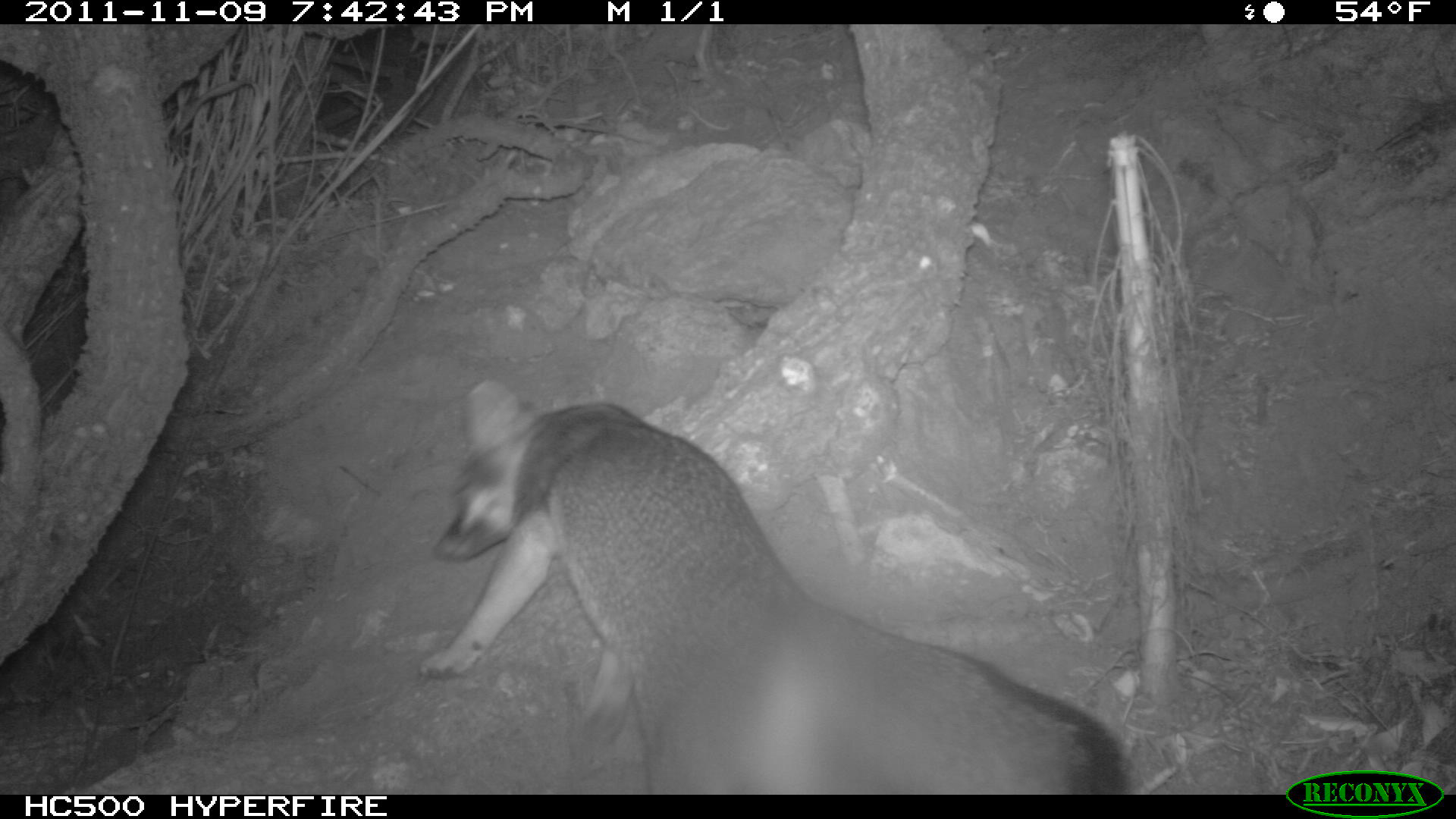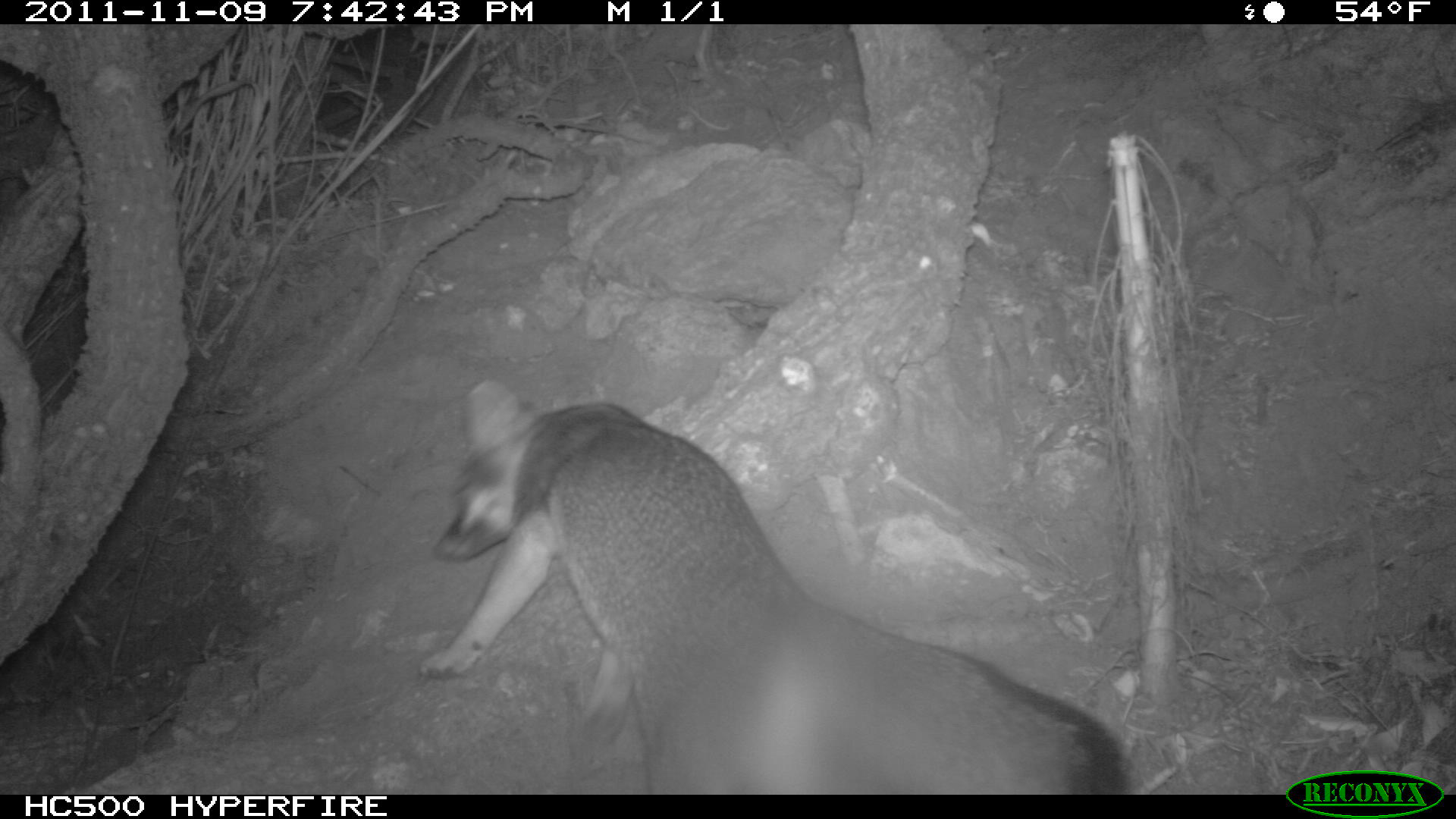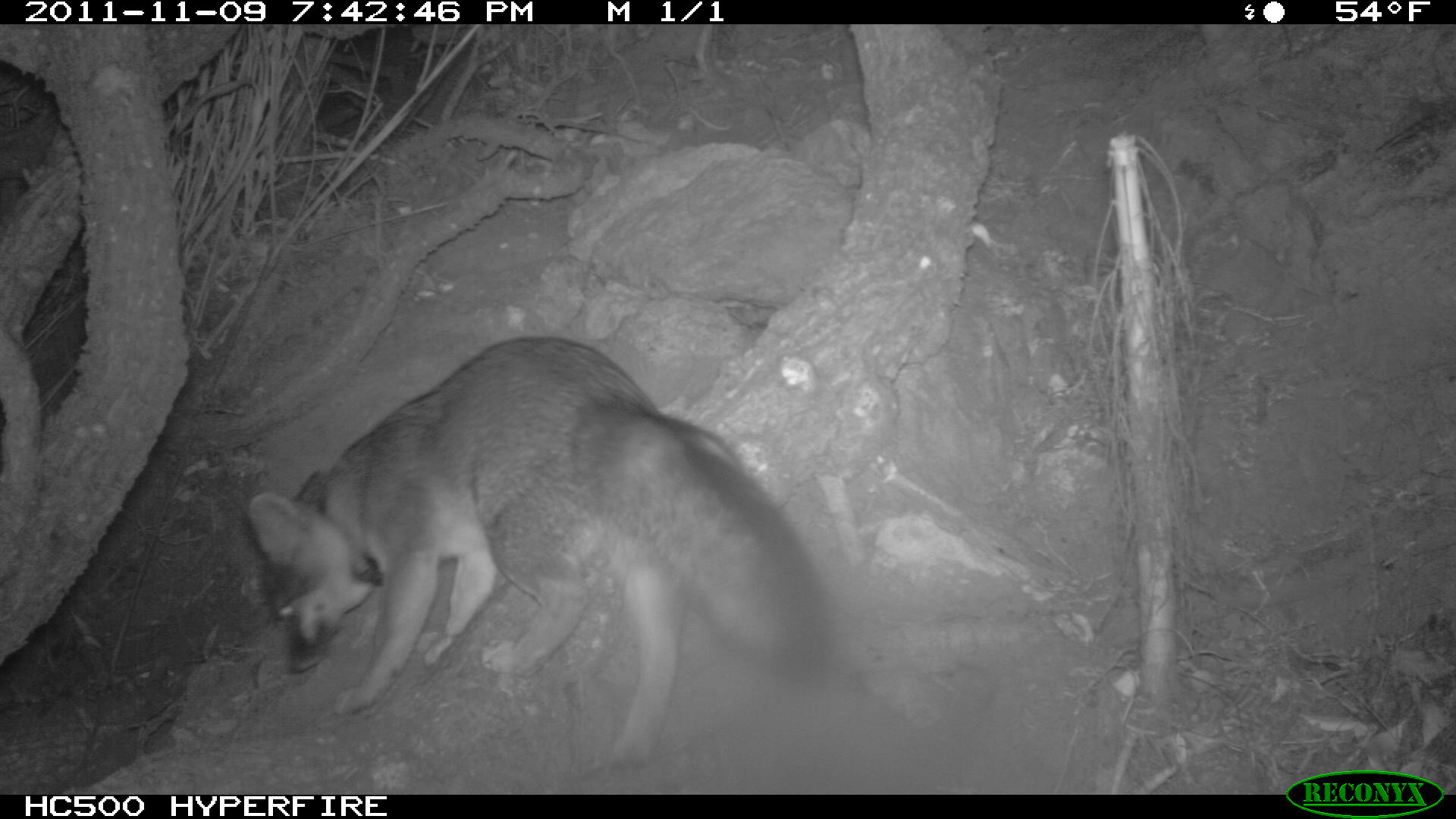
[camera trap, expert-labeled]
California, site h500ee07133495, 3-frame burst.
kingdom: Animalia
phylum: Chordata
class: Mammalia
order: Carnivora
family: Canidae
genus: Urocyon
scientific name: Urocyon littoralis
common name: island fox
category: fox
Fox (island fox) (Urocyon littoralis).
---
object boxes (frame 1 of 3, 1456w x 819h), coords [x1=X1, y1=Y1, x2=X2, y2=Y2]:
fox: [x1=419, y1=376, x2=1126, y2=795]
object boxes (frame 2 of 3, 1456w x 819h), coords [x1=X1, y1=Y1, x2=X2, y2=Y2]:
fox: [x1=420, y1=381, x2=1124, y2=794]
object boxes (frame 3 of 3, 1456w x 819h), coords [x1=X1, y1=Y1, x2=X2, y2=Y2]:
fox: [x1=248, y1=334, x2=838, y2=772]